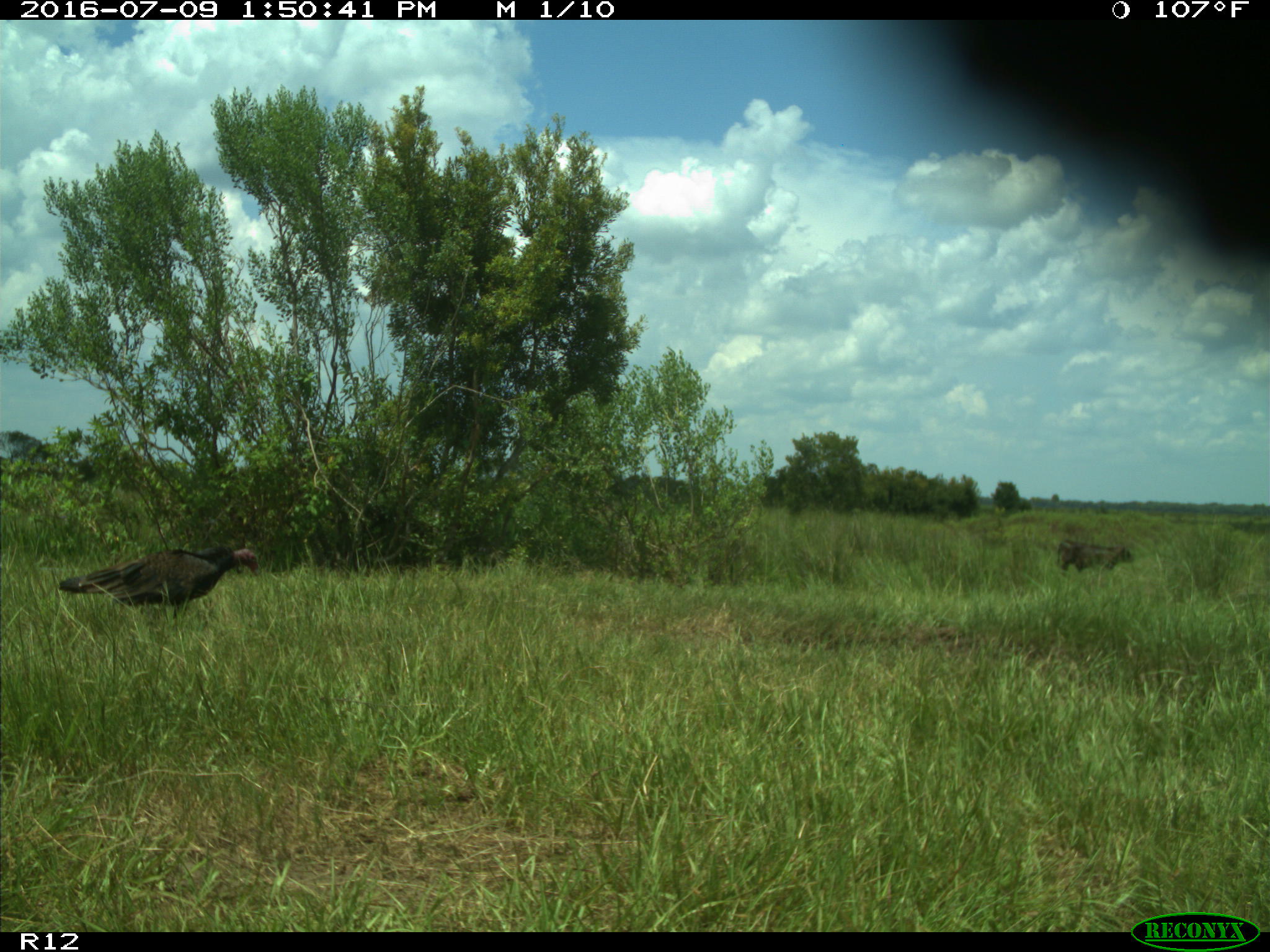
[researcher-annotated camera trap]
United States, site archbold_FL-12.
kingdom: Animalia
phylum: Chordata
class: Mammalia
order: Artiodactyla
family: Bovidae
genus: Bos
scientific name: Bos taurus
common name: domestic cow